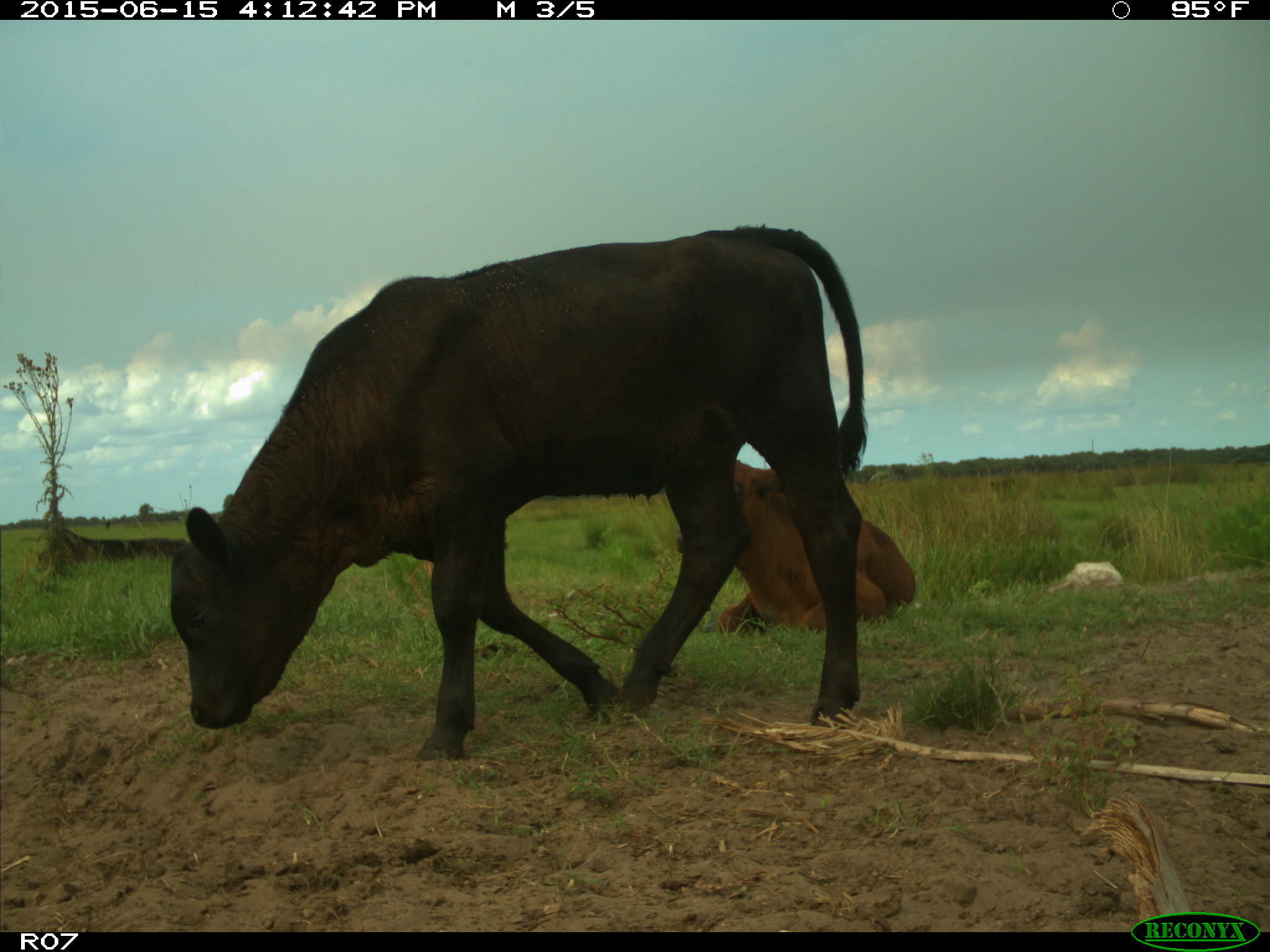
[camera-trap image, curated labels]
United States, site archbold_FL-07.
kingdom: Animalia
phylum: Chordata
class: Mammalia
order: Artiodactyla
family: Bovidae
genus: Bos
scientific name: Bos taurus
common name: domestic cow